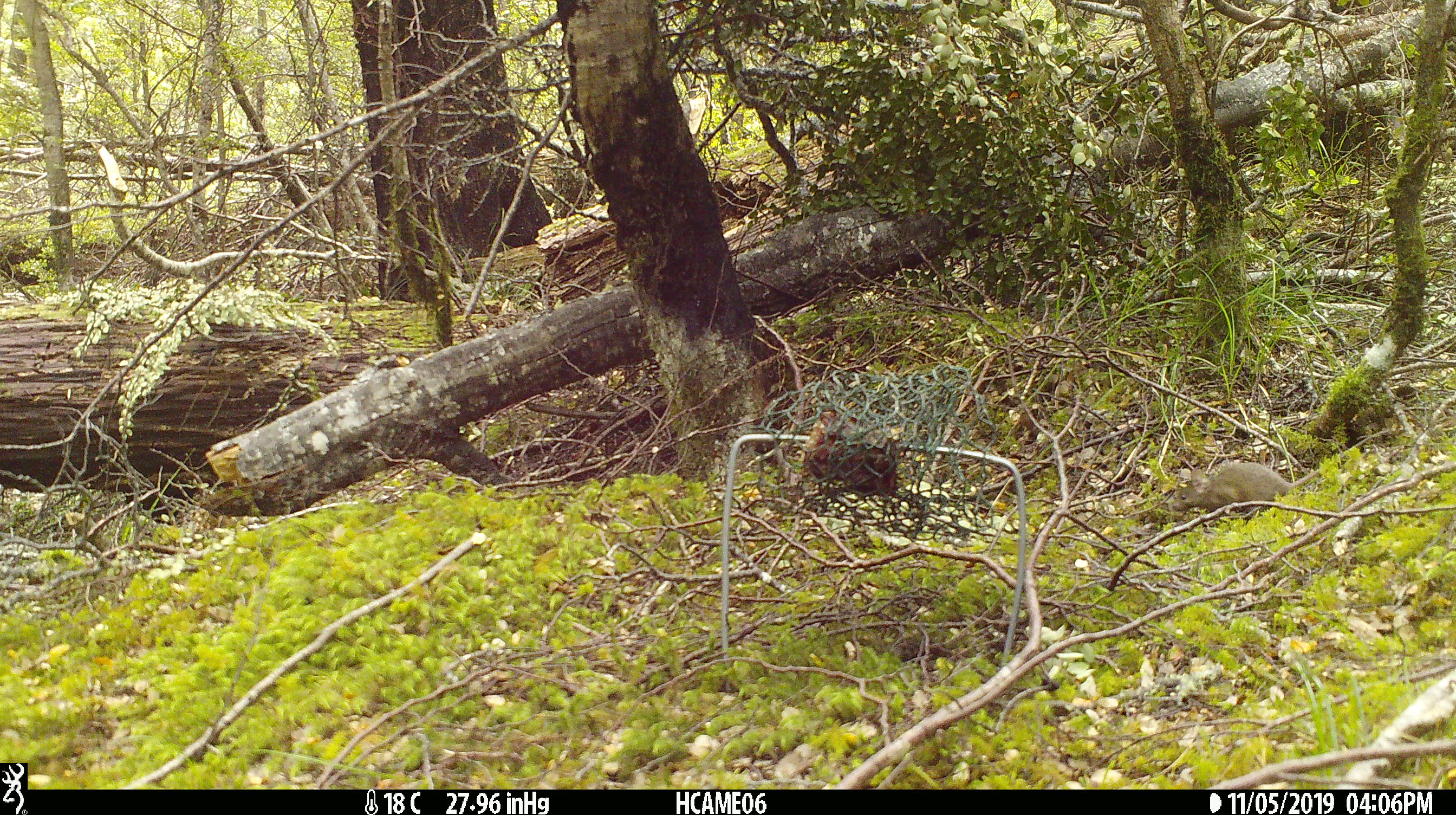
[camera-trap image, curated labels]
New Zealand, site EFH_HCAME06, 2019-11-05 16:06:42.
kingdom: Animalia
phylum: Chordata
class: Mammalia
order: Rodentia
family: Muridae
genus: Mus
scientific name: Mus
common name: mouse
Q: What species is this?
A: Mouse (Mus).